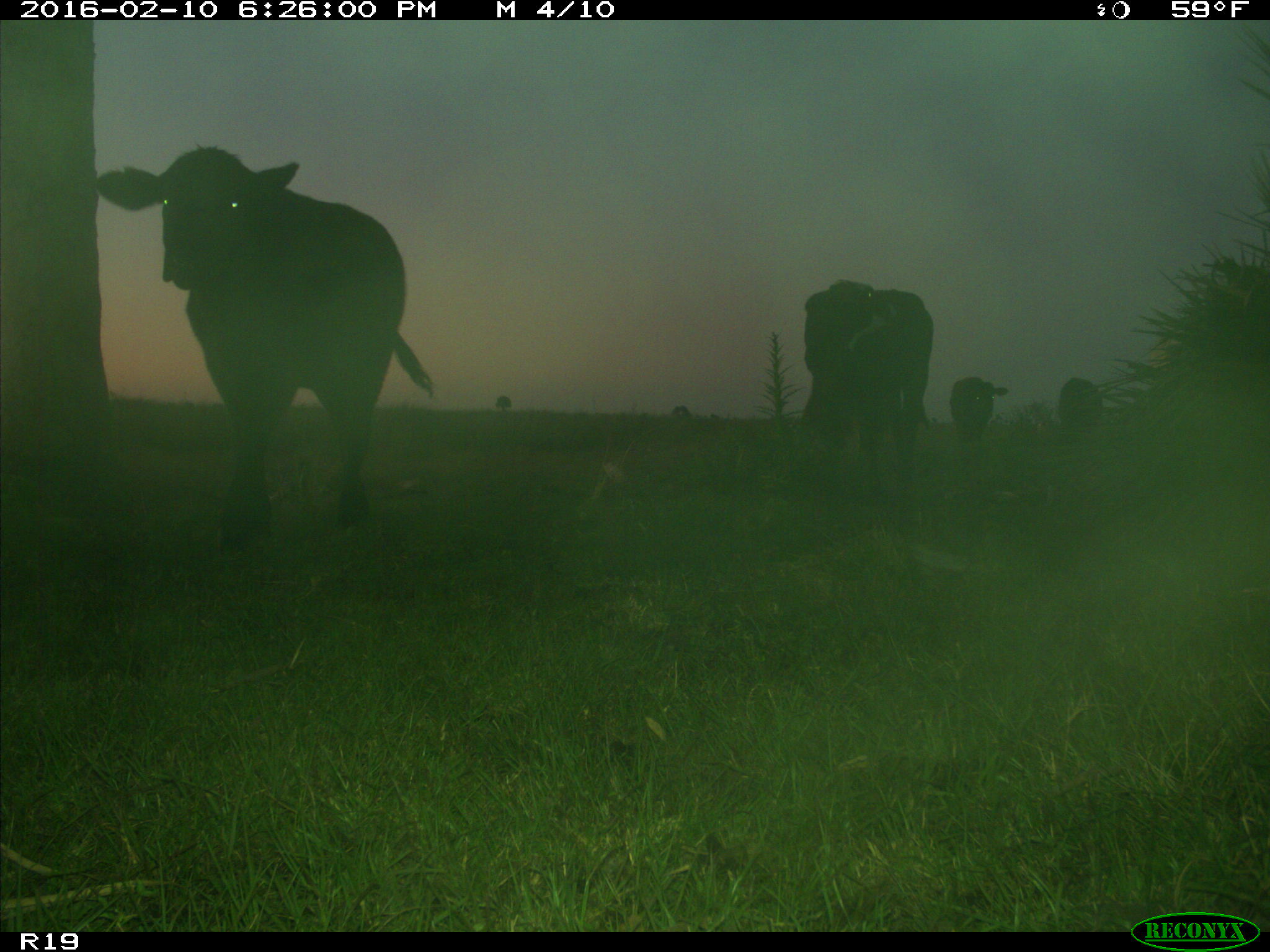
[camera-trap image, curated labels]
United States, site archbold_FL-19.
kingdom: Animalia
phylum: Chordata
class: Mammalia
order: Artiodactyla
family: Bovidae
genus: Bos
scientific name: Bos taurus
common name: domestic cow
Bos taurus (domestic cow).